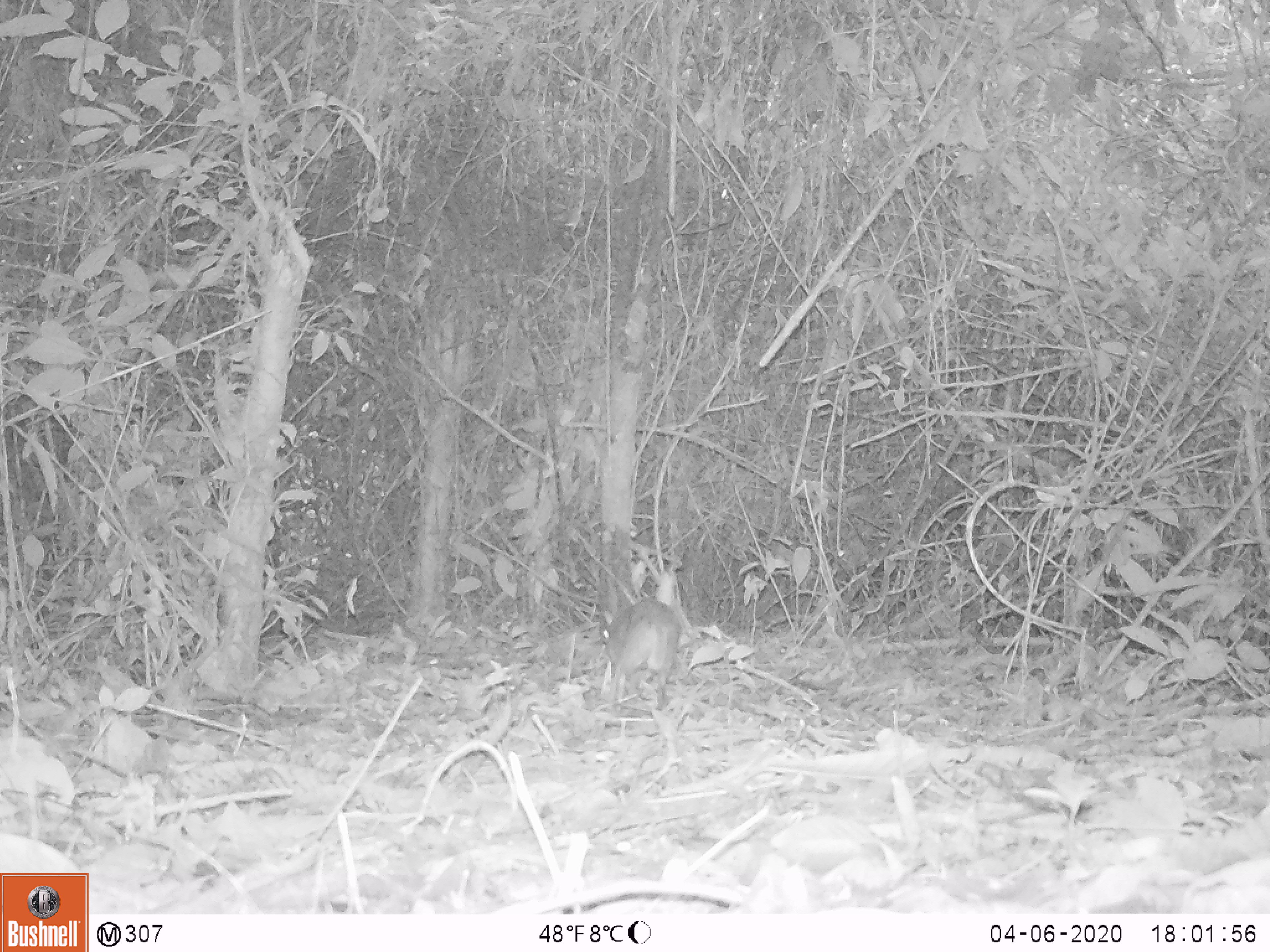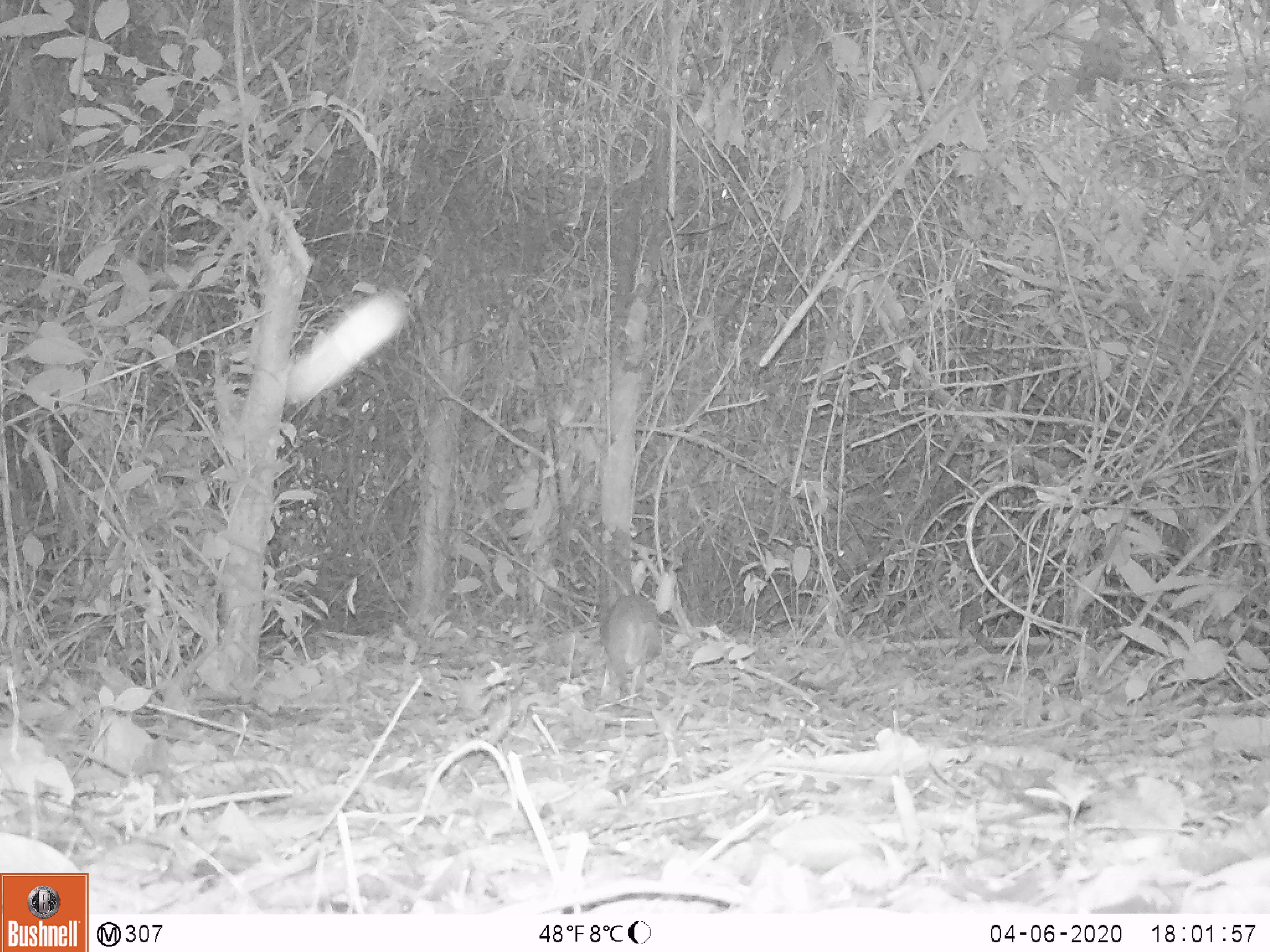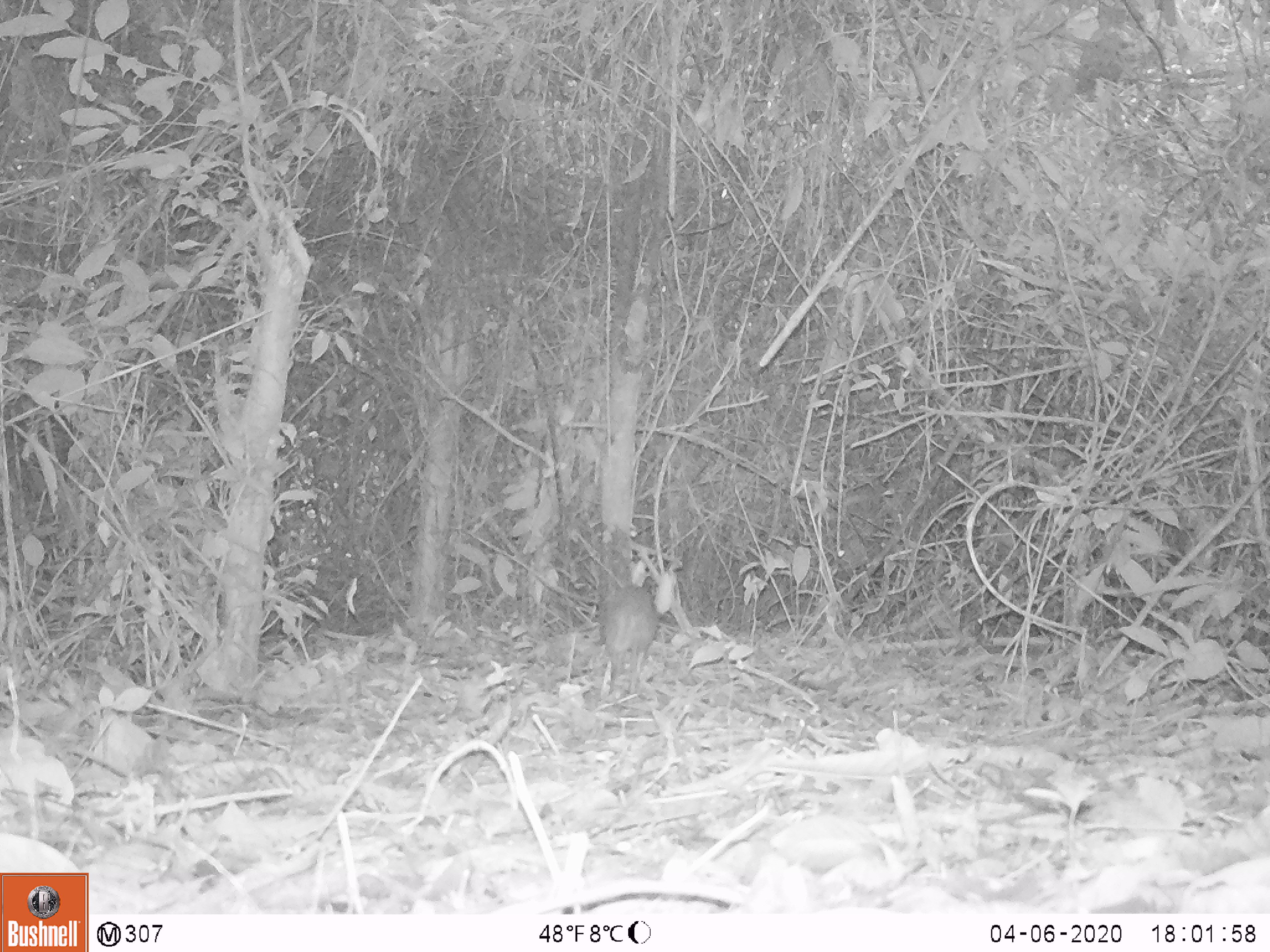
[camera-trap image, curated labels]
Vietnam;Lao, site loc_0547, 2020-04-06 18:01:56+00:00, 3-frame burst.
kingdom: Animalia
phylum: Chordata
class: Mammalia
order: Artiodactyla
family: Tragulidae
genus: Moschiola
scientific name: Moschiola meminna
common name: chevrotain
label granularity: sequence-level